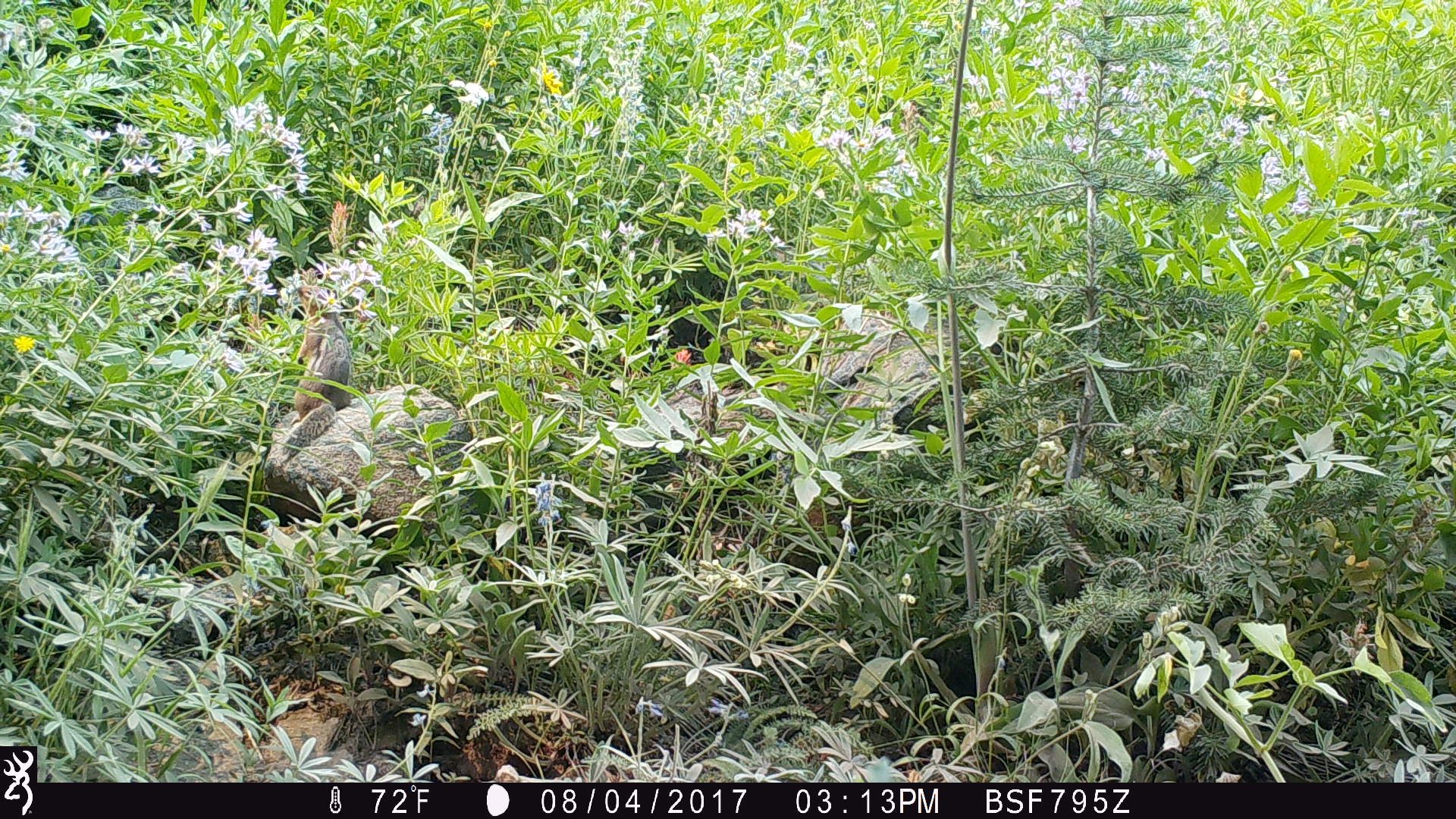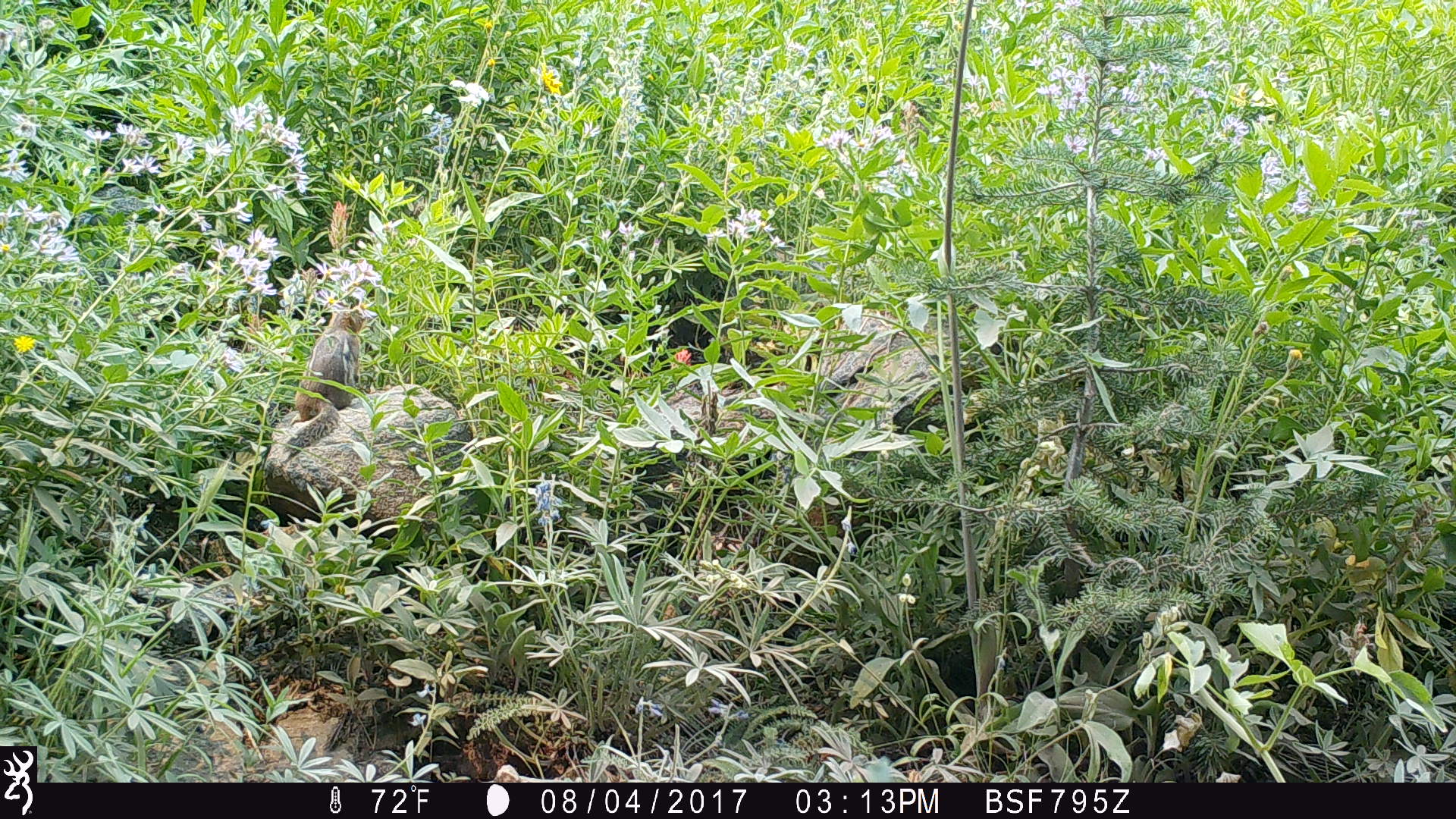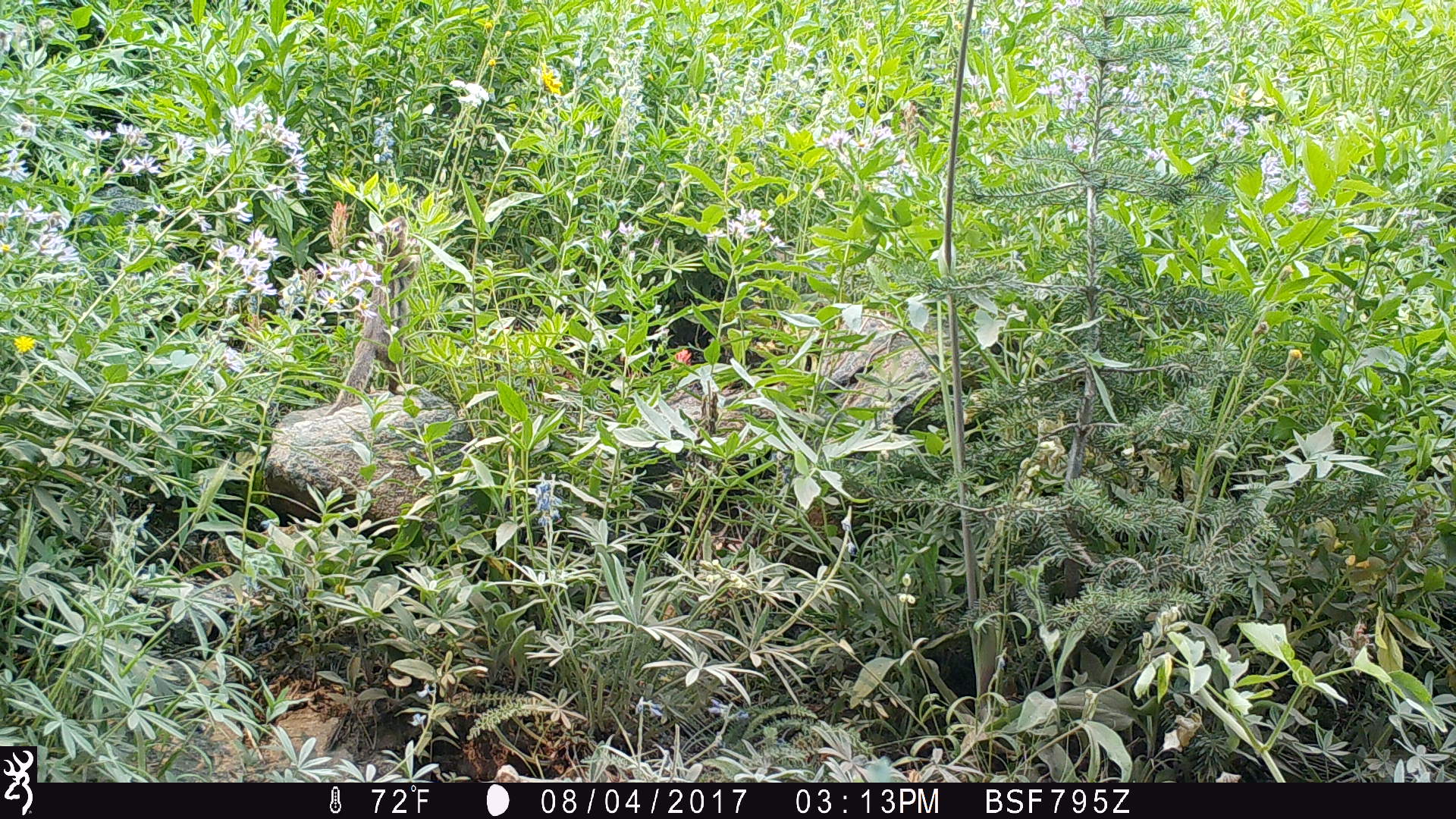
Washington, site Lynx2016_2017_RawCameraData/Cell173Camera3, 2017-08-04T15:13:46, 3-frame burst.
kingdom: Animalia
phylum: Chordata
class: Mammalia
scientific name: Mammalia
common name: small mammal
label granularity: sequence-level